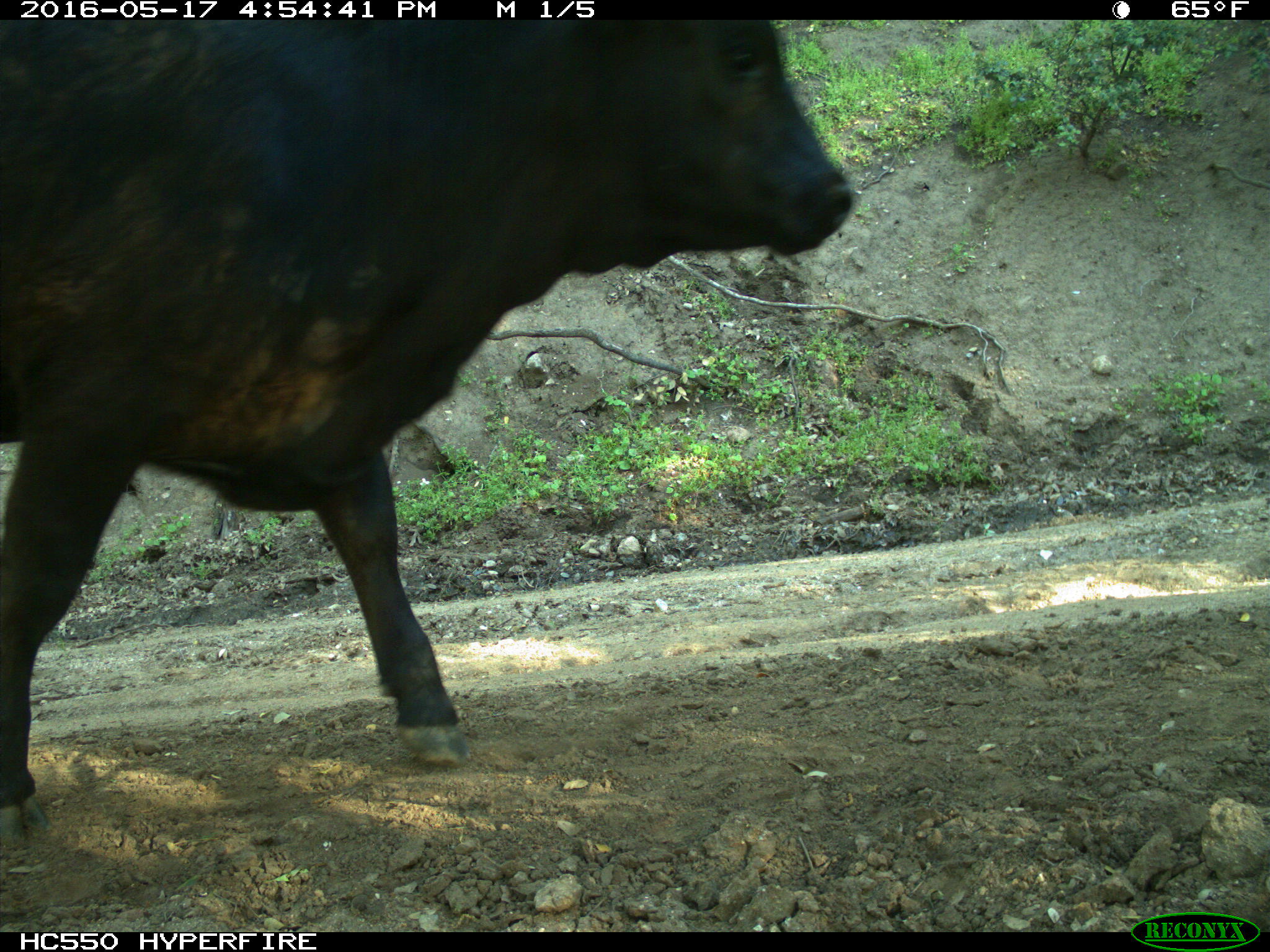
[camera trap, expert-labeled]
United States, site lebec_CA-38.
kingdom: Animalia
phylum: Chordata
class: Mammalia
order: Artiodactyla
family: Bovidae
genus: Bos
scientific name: Bos taurus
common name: domestic cow